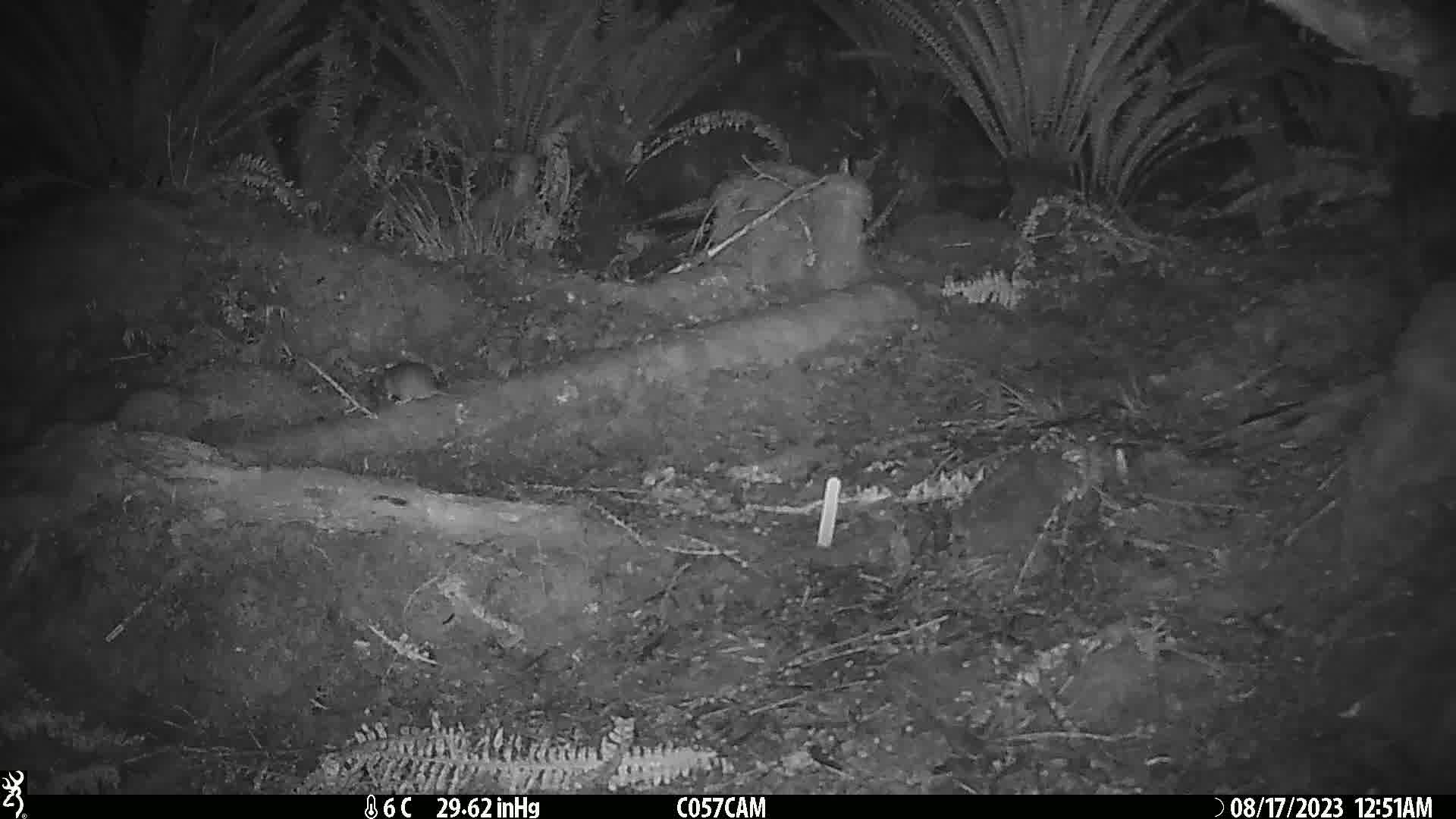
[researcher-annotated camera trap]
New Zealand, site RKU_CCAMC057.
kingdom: Animalia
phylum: Chordata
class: Mammalia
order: Rodentia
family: Muridae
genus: Rattus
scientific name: Rattus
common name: rat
Rat (Rattus).